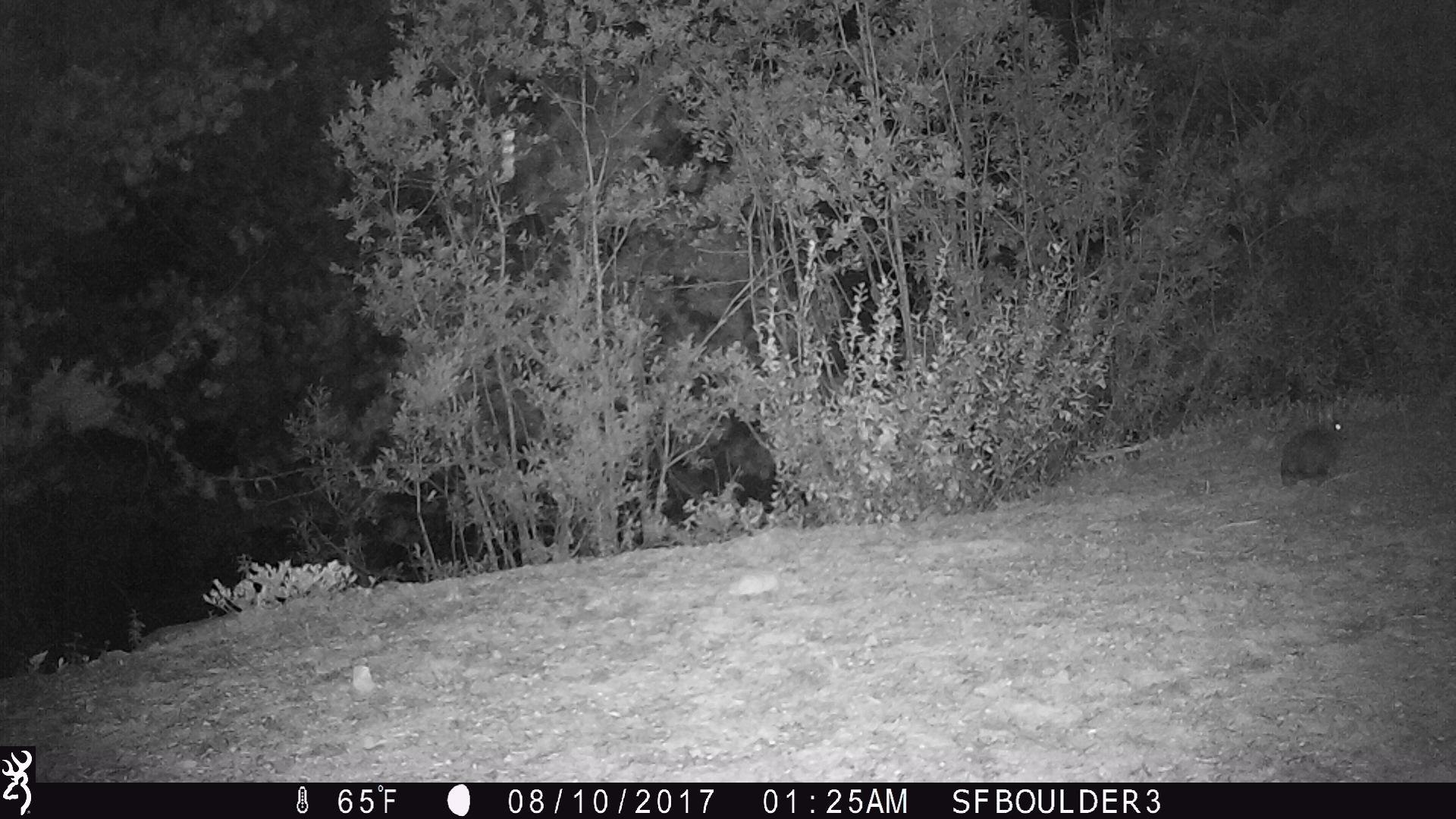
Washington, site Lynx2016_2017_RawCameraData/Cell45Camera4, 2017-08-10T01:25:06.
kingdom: Animalia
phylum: Chordata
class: Mammalia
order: Lagomorpha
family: Leporidae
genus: Lepus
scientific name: Lepus americanus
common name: snowshoe hare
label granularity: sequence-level